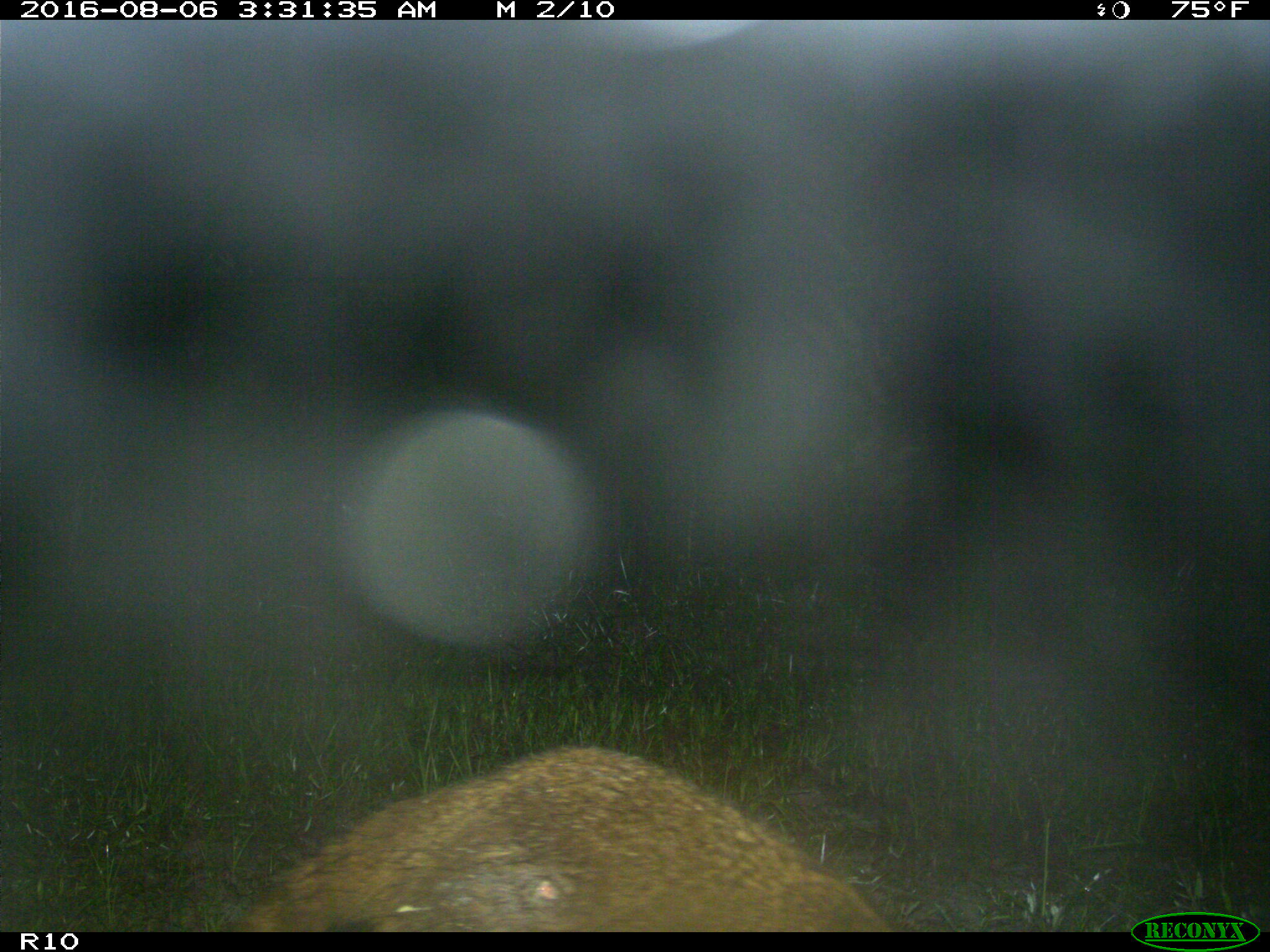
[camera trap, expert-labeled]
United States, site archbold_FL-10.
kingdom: Animalia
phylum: Chordata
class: Mammalia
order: Carnivora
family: Procyonidae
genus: Procyon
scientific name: Procyon lotor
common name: common raccoon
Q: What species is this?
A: Procyon lotor (common raccoon).